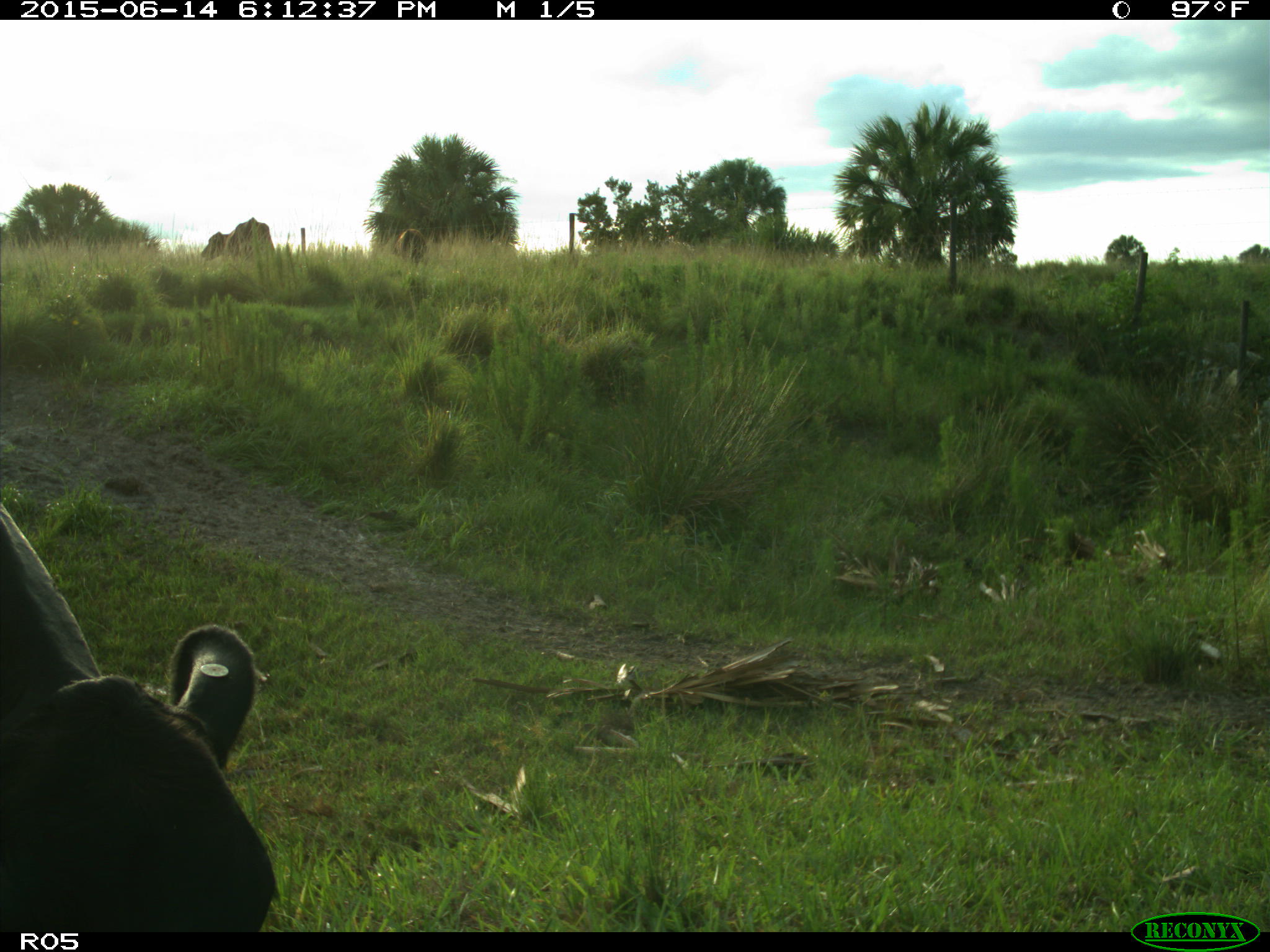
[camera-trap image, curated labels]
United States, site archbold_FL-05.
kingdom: Animalia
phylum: Chordata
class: Mammalia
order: Artiodactyla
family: Bovidae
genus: Bos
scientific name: Bos taurus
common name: domestic cow